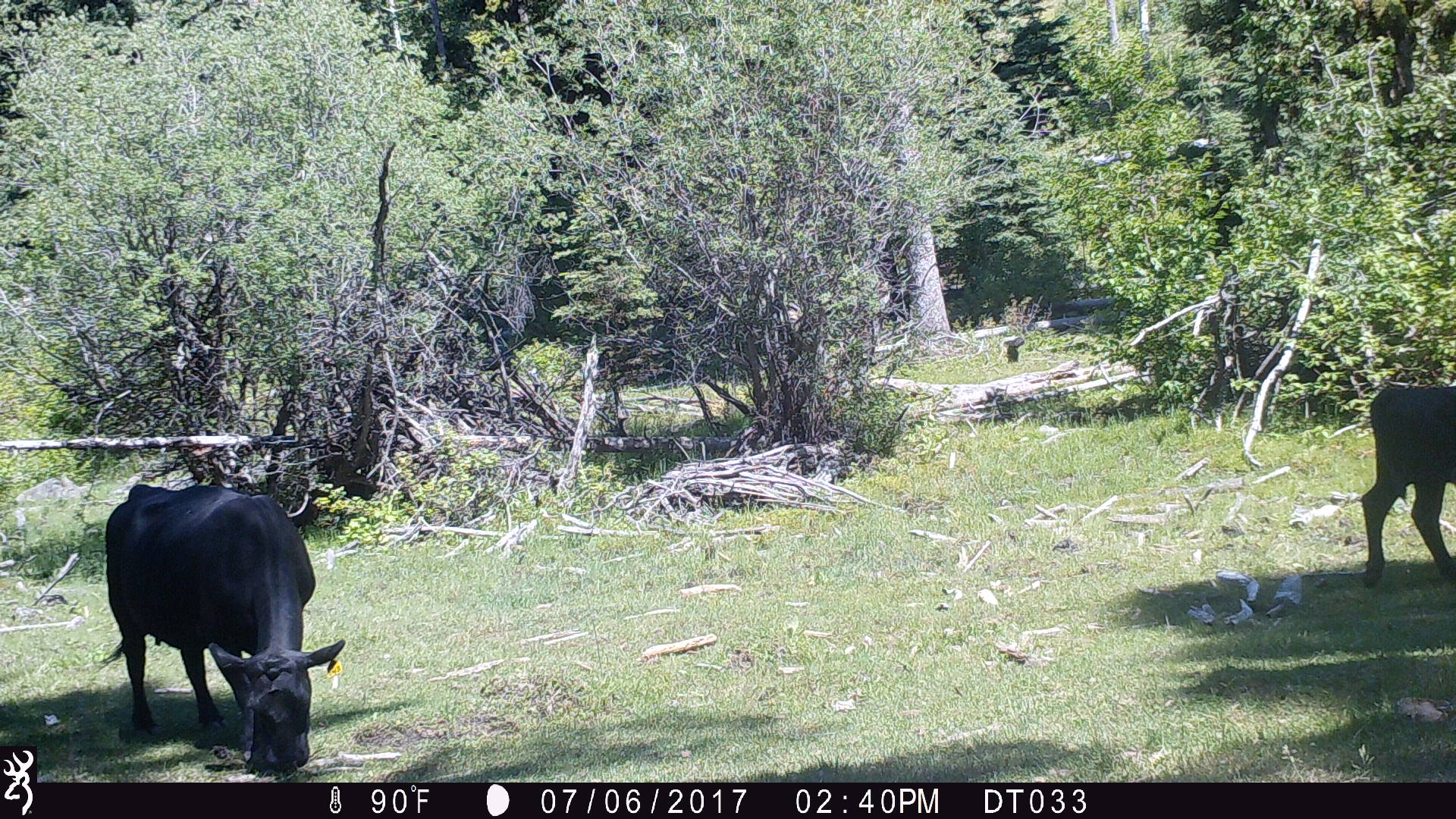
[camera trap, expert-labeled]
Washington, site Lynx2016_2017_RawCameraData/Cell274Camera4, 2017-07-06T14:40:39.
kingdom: Animalia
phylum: Chordata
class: Mammalia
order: Artiodactyla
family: Bovidae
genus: Bos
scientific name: Bos taurus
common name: domestic cattle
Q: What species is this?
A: Domestic cattle (Bos taurus).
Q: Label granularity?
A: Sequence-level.